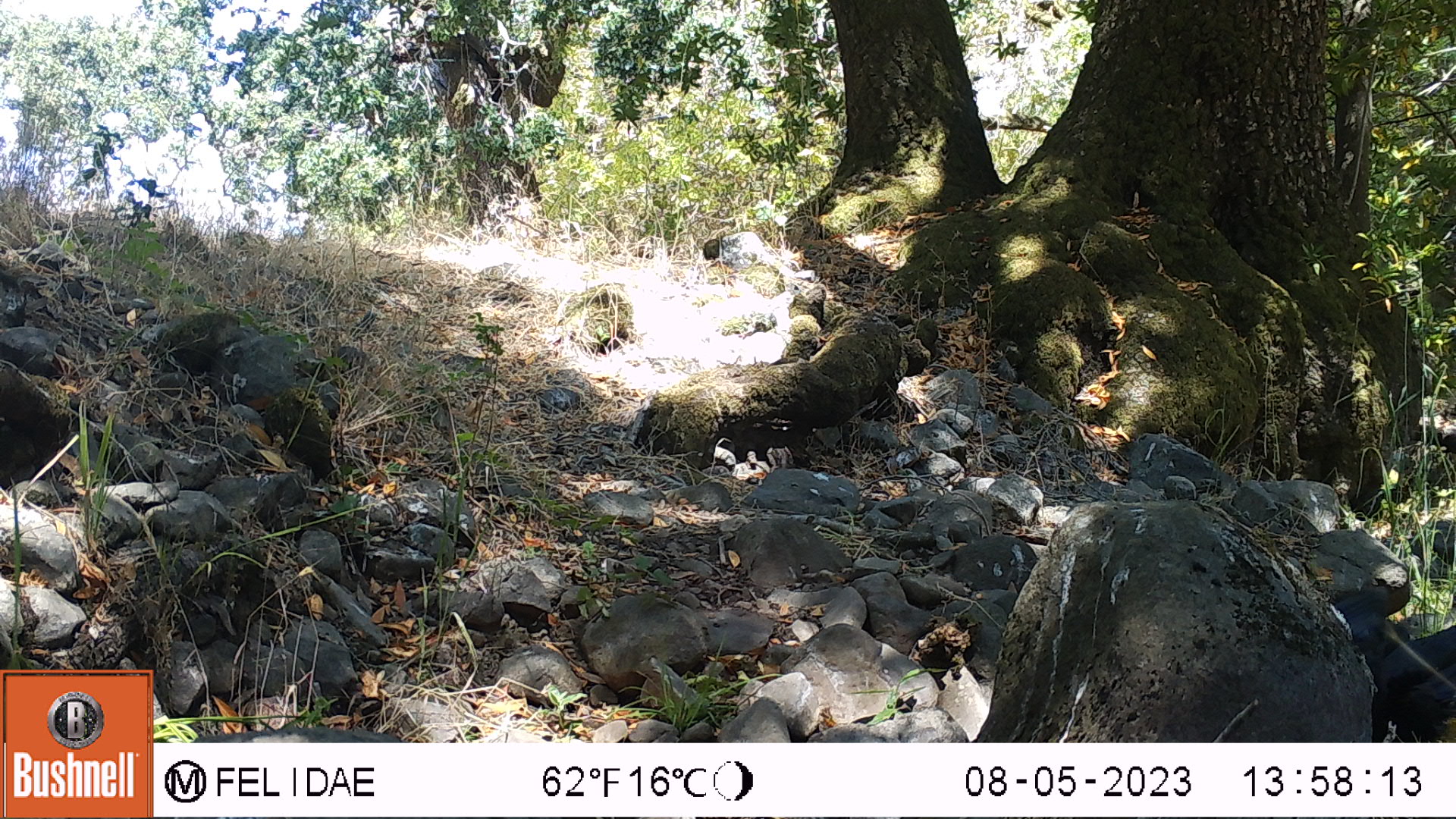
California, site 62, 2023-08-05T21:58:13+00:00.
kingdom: Animalia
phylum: Chordata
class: Aves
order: Passeriformes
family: Corvidae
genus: Corvus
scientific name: Corvus corax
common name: common raven